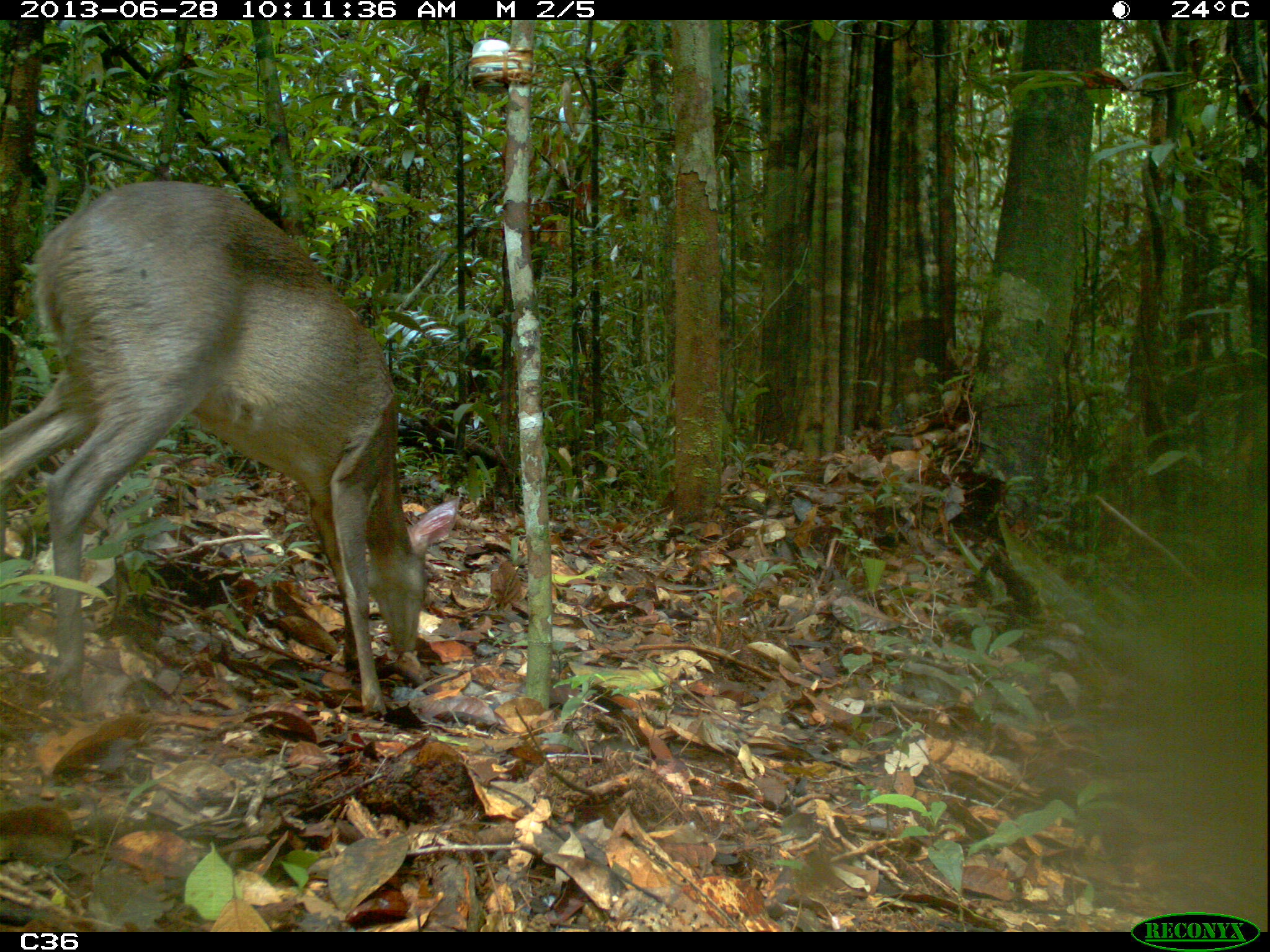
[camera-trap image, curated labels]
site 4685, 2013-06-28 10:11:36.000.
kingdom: Animalia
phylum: Chordata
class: Mammalia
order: Artiodactyla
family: Cervidae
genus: Mazama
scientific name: Mazama gouazoubira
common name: gray brocket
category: mazama gouazaoubira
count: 1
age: adult